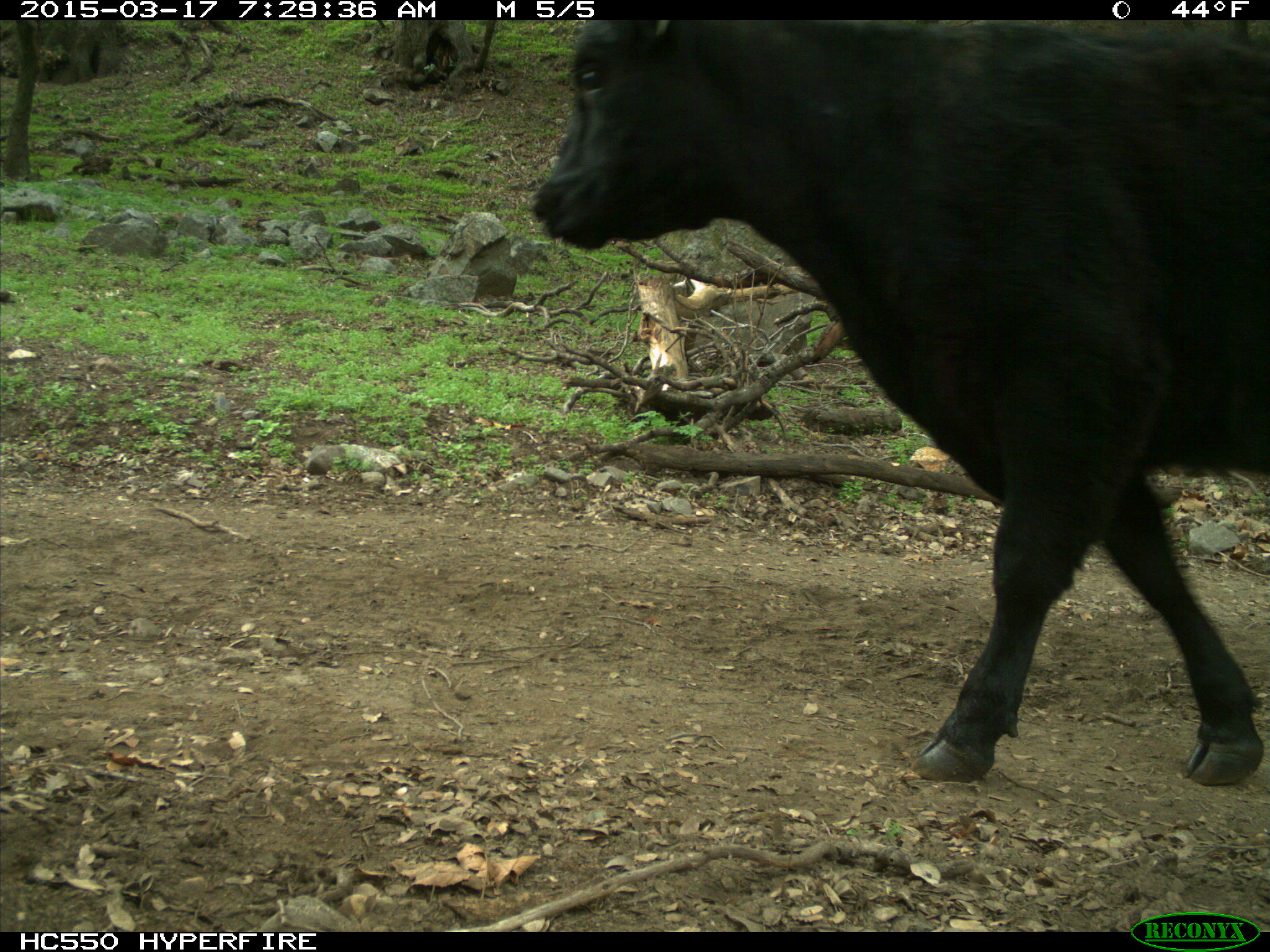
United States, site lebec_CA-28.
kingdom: Animalia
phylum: Chordata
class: Mammalia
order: Artiodactyla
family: Bovidae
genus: Bos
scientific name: Bos taurus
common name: domestic cow